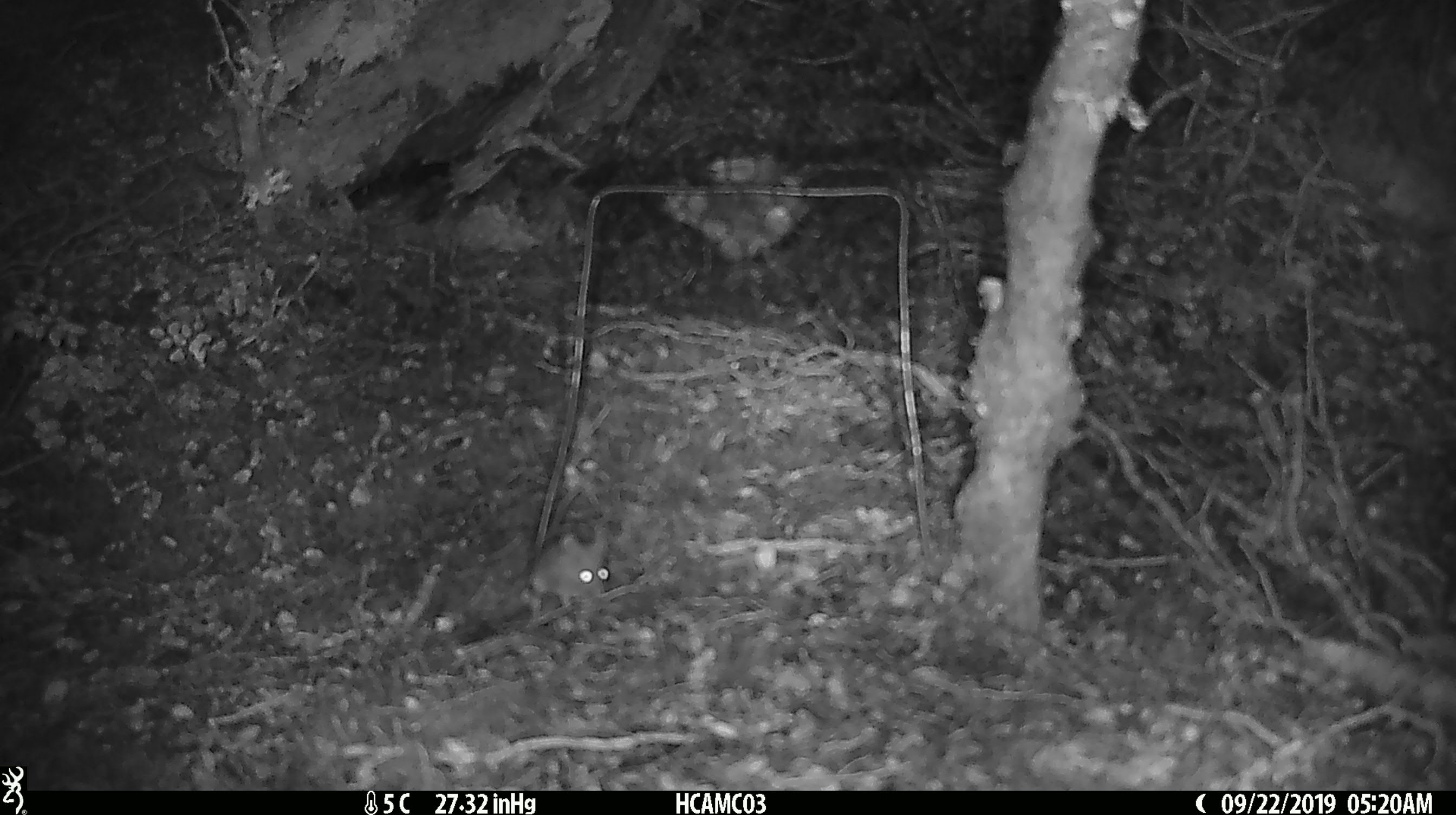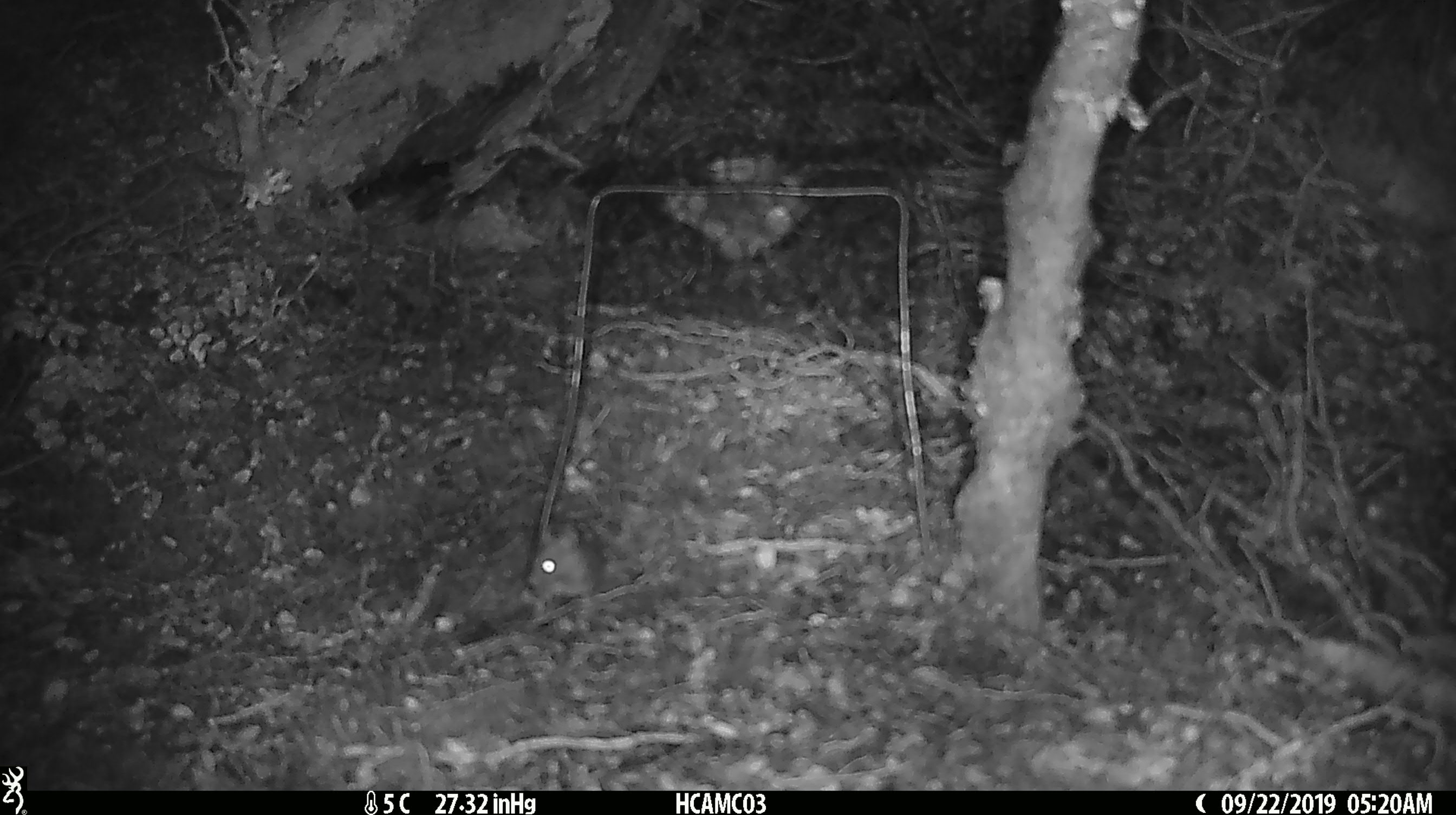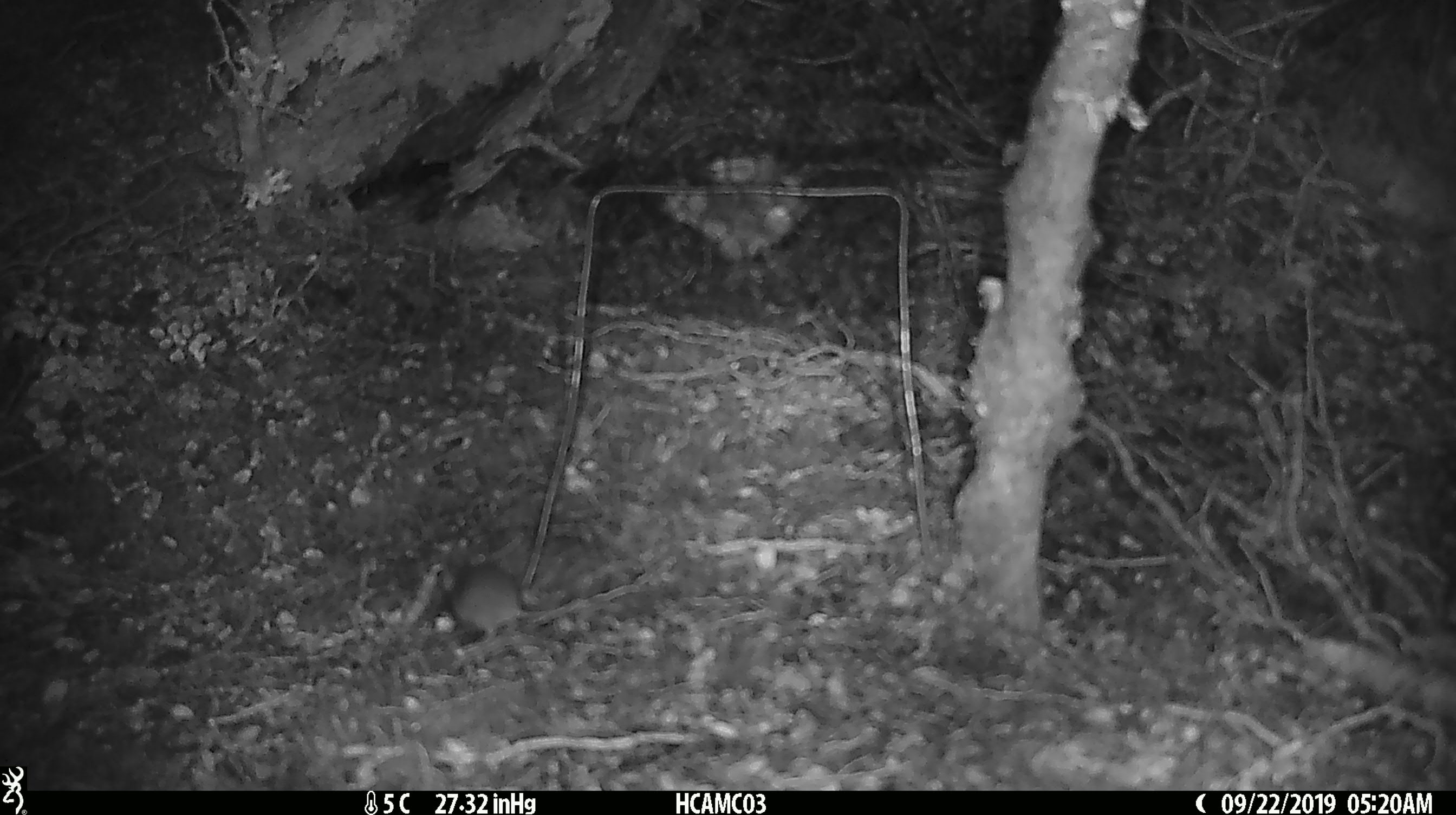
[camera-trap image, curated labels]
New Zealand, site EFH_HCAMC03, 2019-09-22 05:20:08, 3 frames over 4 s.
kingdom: Animalia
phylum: Chordata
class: Mammalia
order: Rodentia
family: Muridae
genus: Mus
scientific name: Mus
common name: mouse